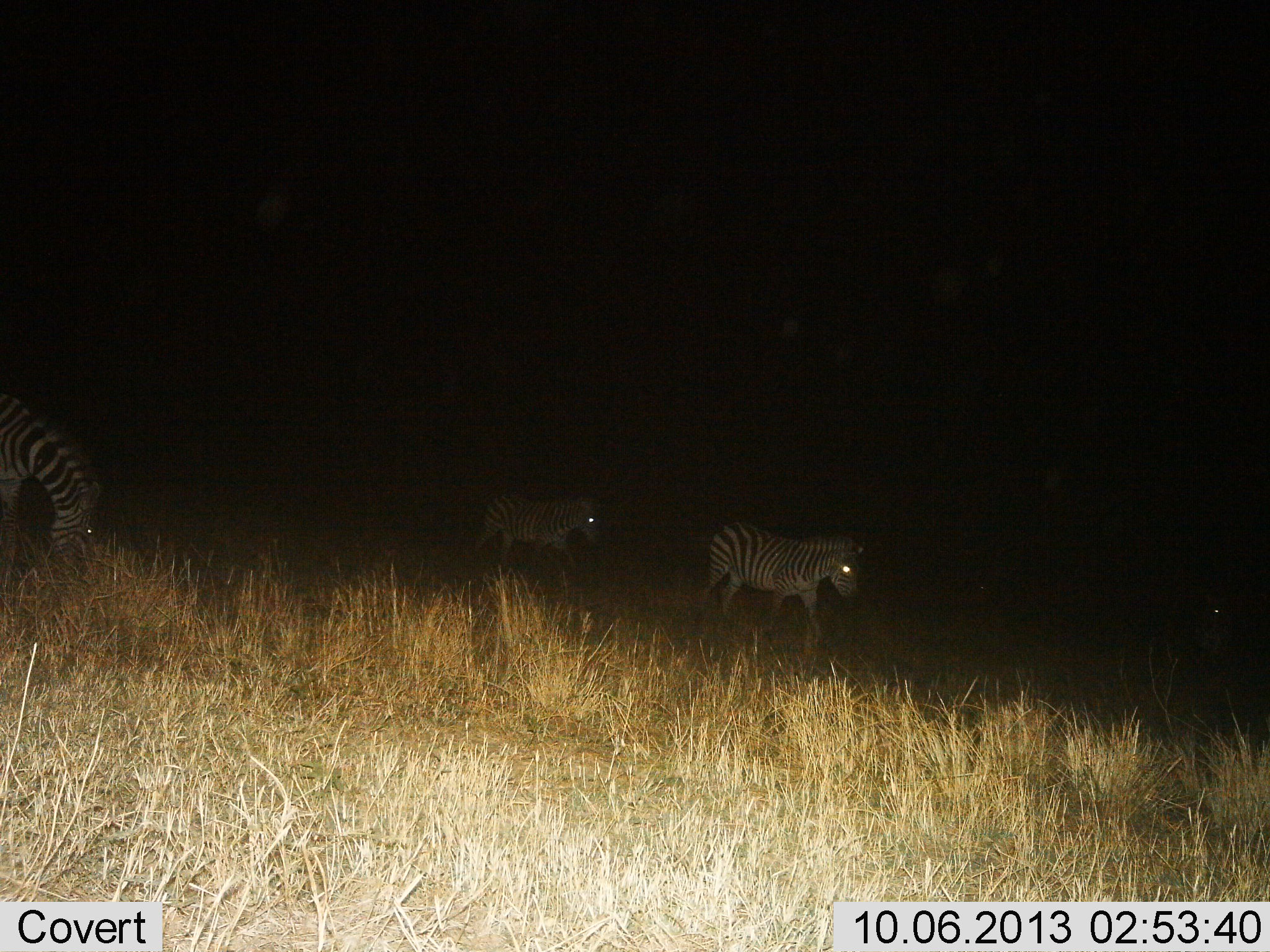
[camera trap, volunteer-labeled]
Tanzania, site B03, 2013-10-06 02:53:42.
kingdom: Animalia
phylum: Chordata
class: Mammalia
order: Perissodactyla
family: Equidae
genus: Equus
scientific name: Equus quagga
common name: plains zebra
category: zebra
Zebra (plains zebra) (Equus quagga), count 4. Behavior (volunteer vote fractions): standing 10%, resting 0%, moving 90%, interacting 0%. Young present (vote fraction): 0%. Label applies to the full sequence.